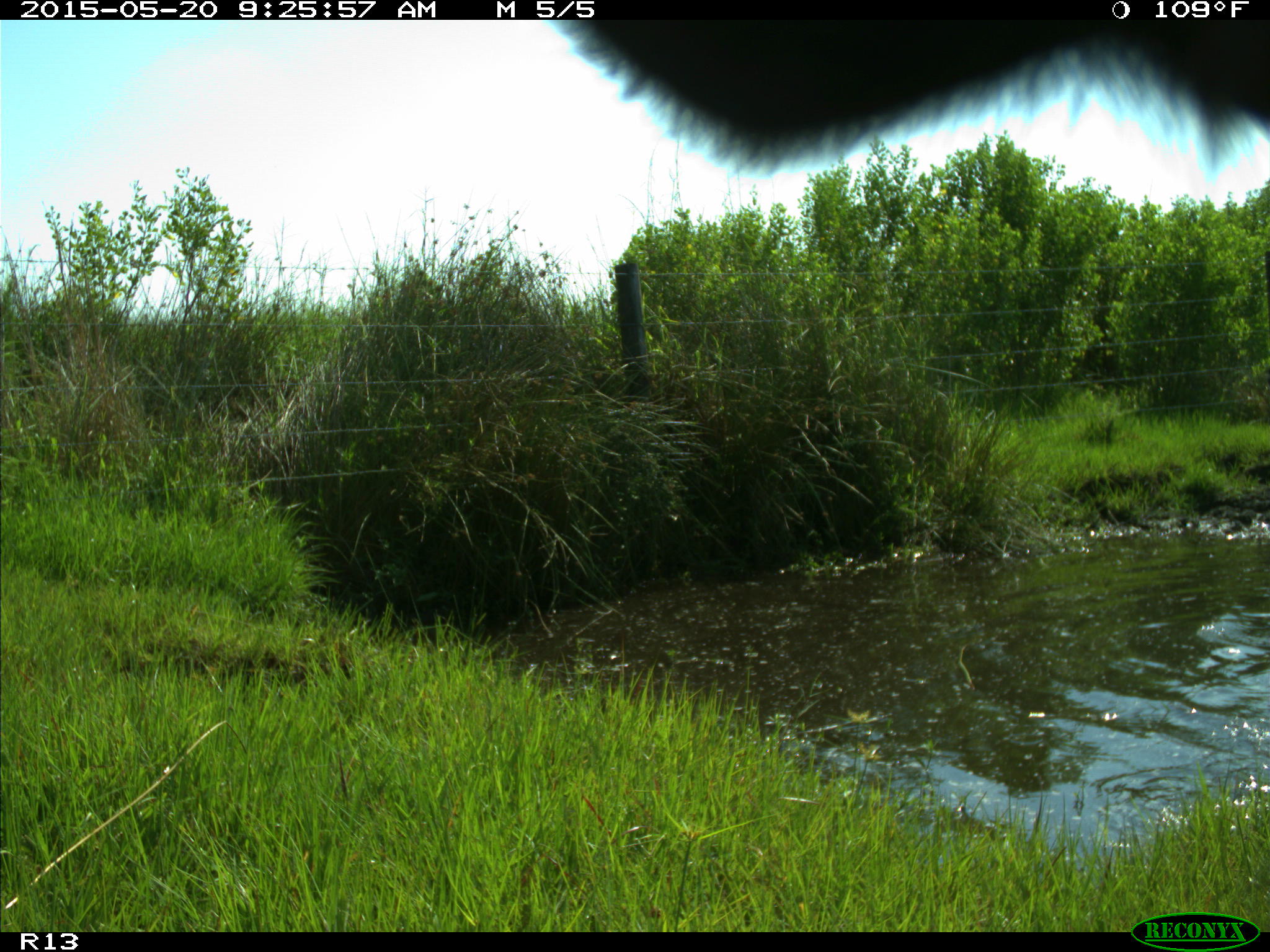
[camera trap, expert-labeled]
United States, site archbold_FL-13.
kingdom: Animalia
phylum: Chordata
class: Mammalia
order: Artiodactyla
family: Bovidae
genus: Bos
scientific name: Bos taurus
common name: domestic cow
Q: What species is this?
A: Bos taurus (domestic cow).